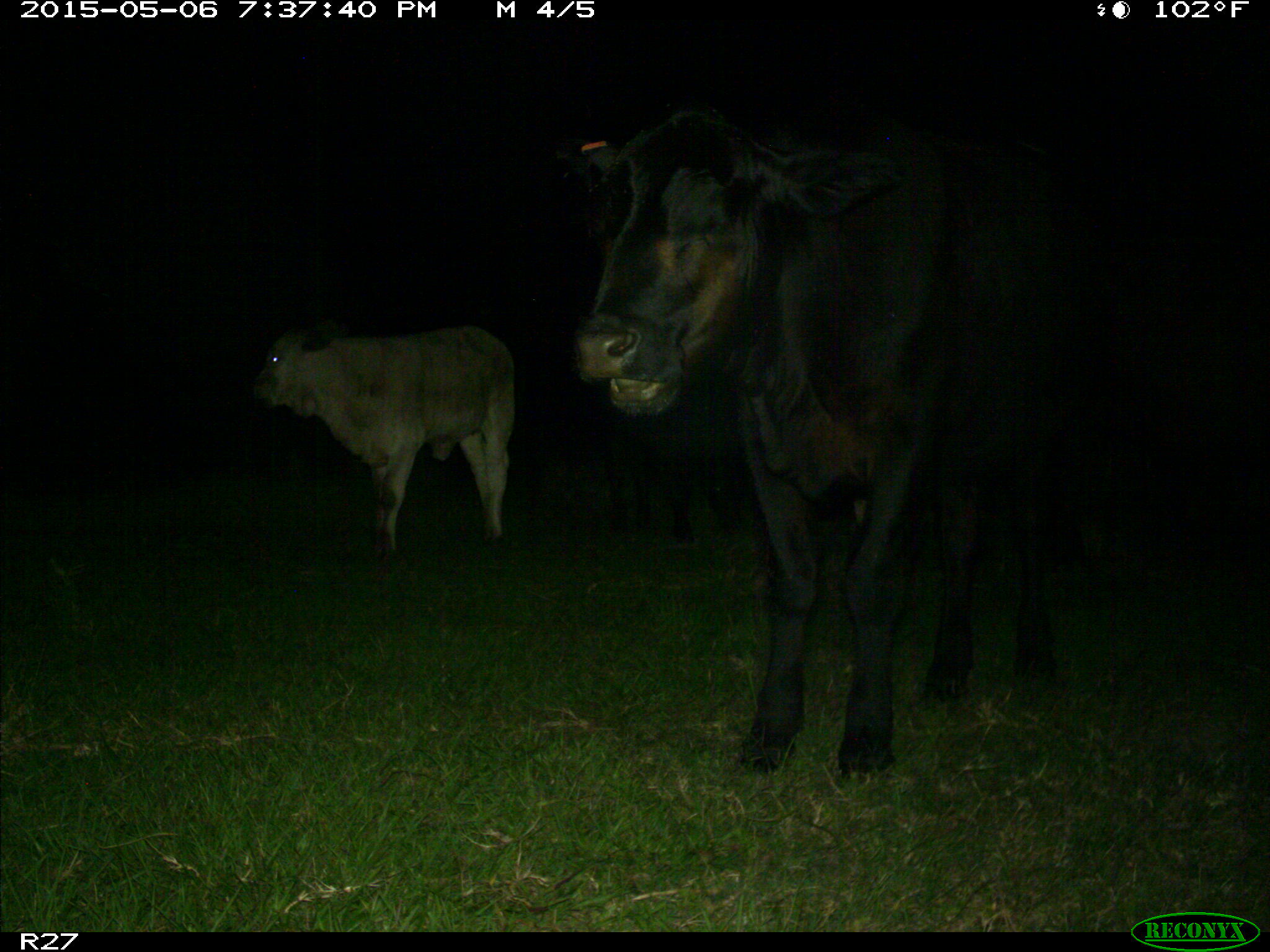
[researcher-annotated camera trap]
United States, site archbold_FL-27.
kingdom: Animalia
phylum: Chordata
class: Mammalia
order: Artiodactyla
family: Bovidae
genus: Bos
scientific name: Bos taurus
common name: domestic cow